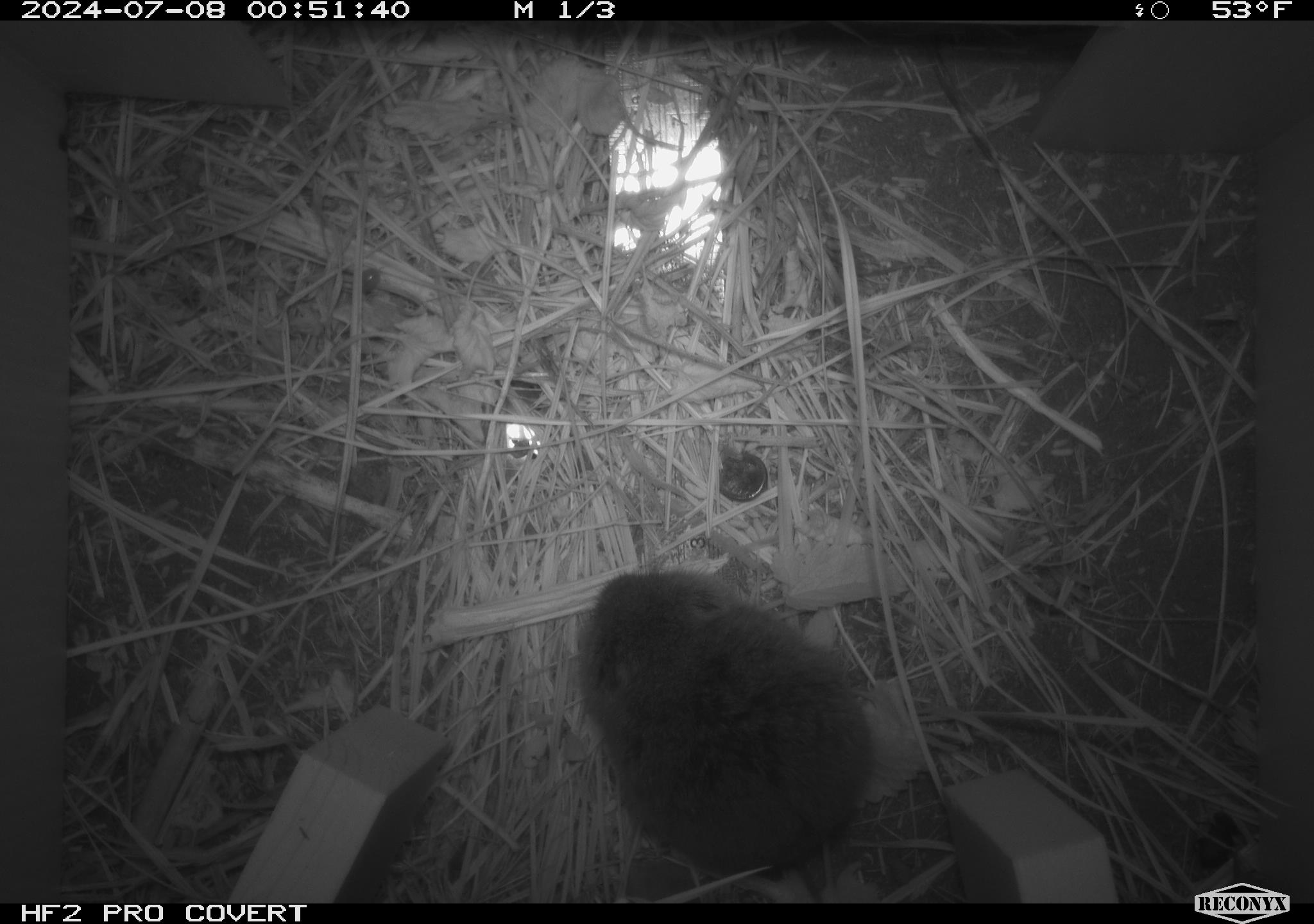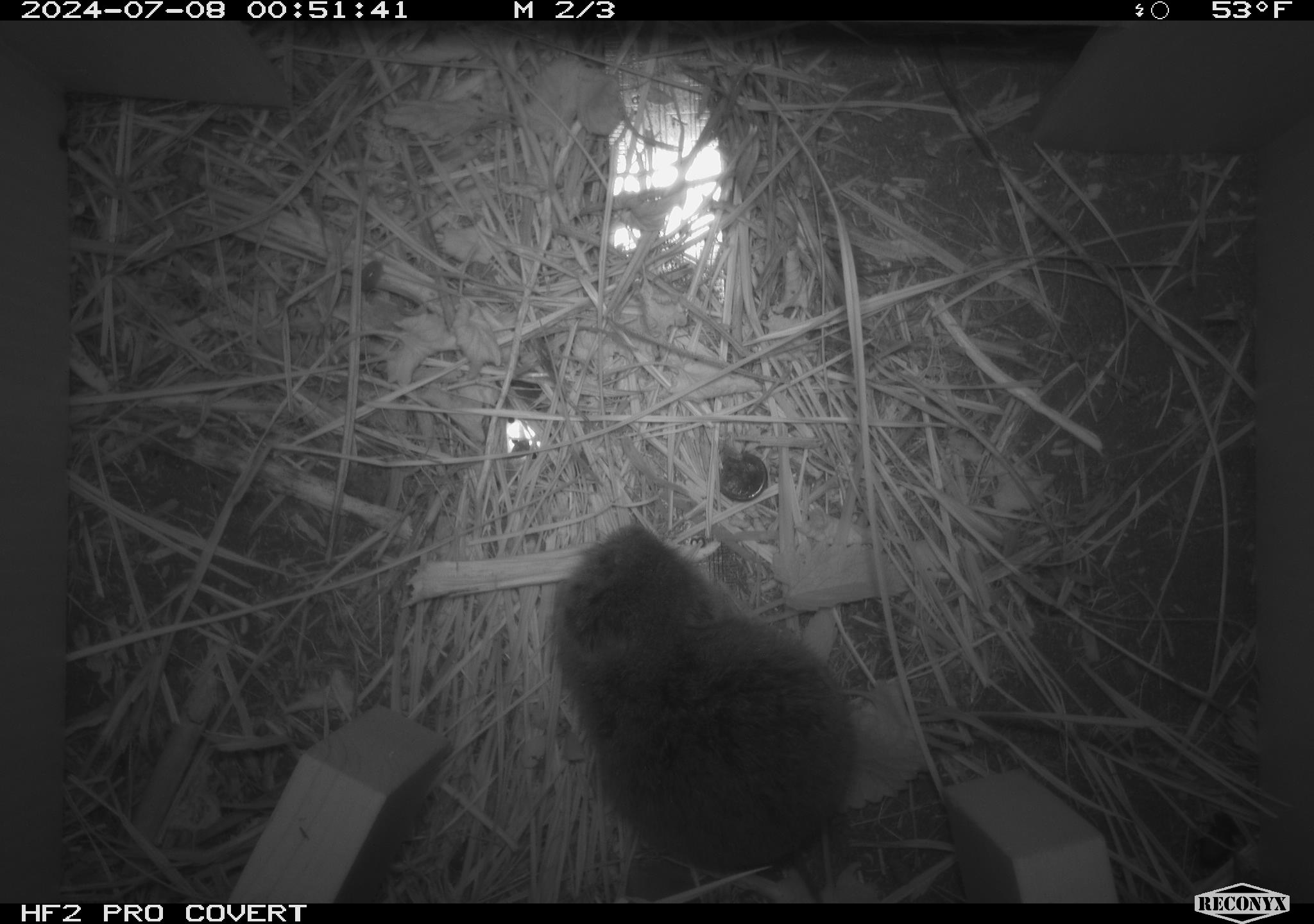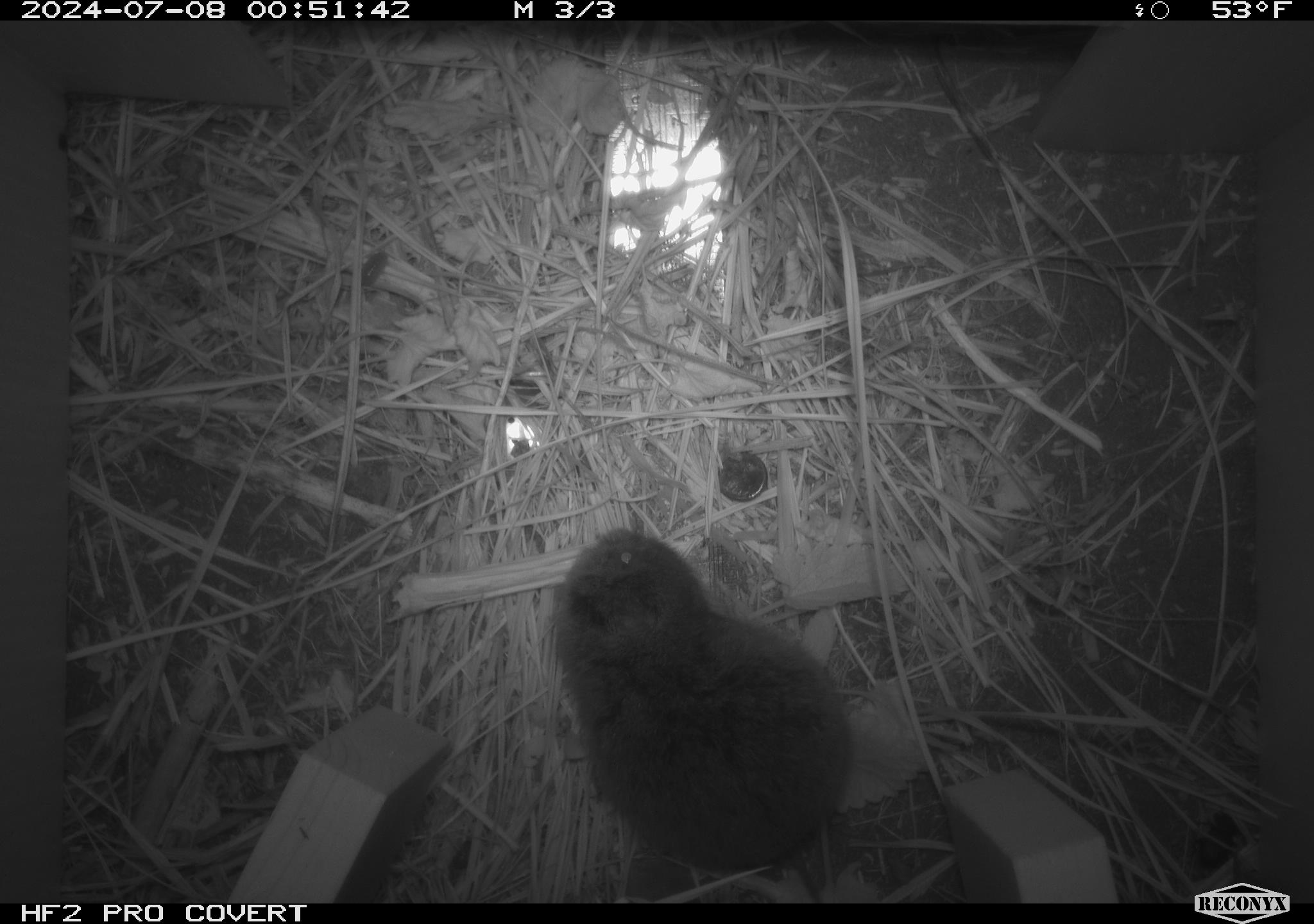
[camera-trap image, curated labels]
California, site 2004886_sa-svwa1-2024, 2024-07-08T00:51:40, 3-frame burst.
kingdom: Animalia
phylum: Chordata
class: Mammalia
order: Rodentia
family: Cricetidae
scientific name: Arvicolinae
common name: voles, lemmings, and muskrats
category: arvicolinae subfamily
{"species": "arvicolinae subfamily (voles, lemmings, and muskrats) (Arvicolinae)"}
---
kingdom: Animalia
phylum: Arthropoda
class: Insecta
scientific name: Insecta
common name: insect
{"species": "insect (Insecta)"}